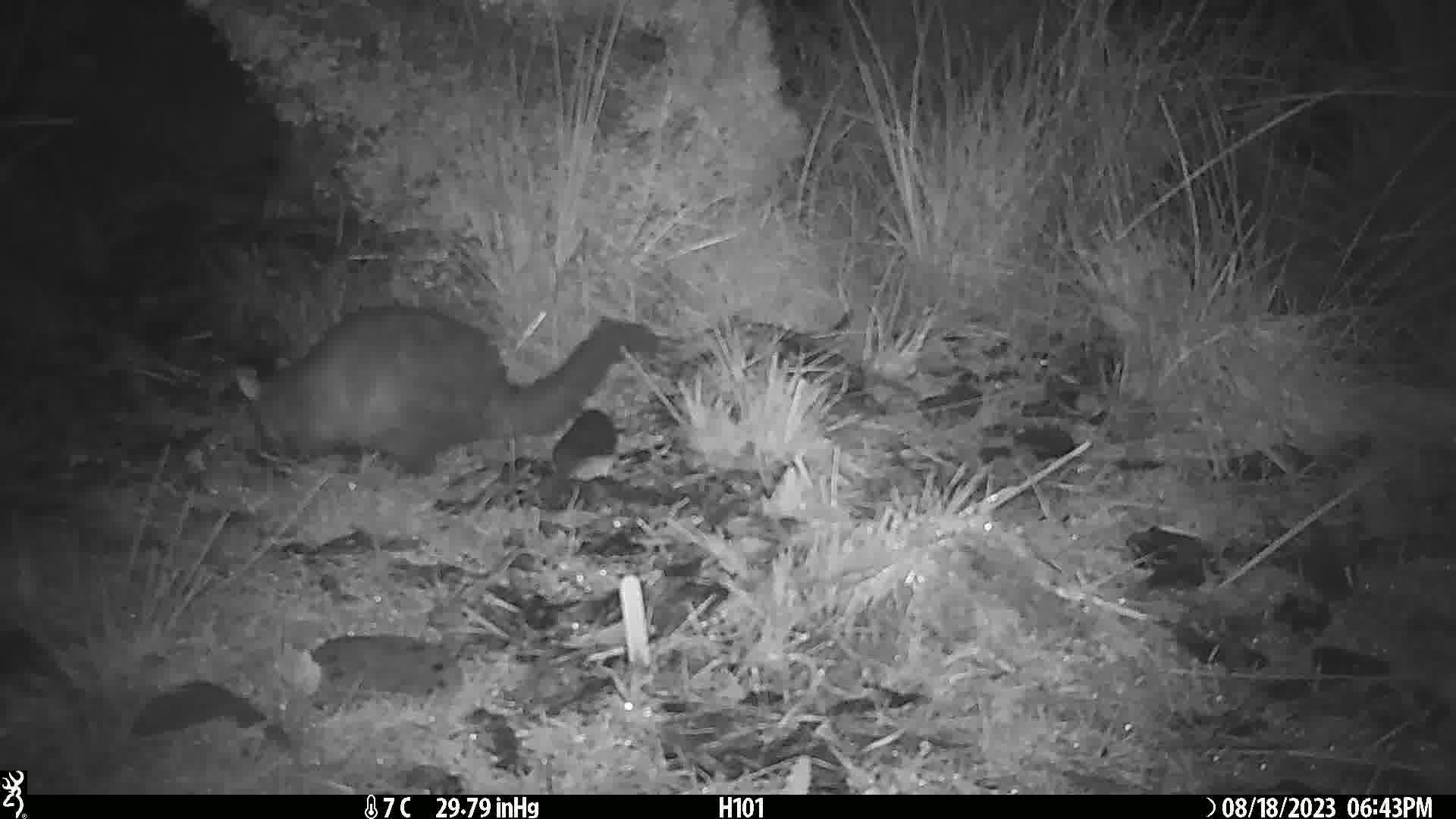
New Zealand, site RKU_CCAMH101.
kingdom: Animalia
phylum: Chordata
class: Mammalia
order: Diprotodontia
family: Phalangeridae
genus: Trichosurus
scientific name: Trichosurus vulpecula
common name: common brushtail possum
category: possum